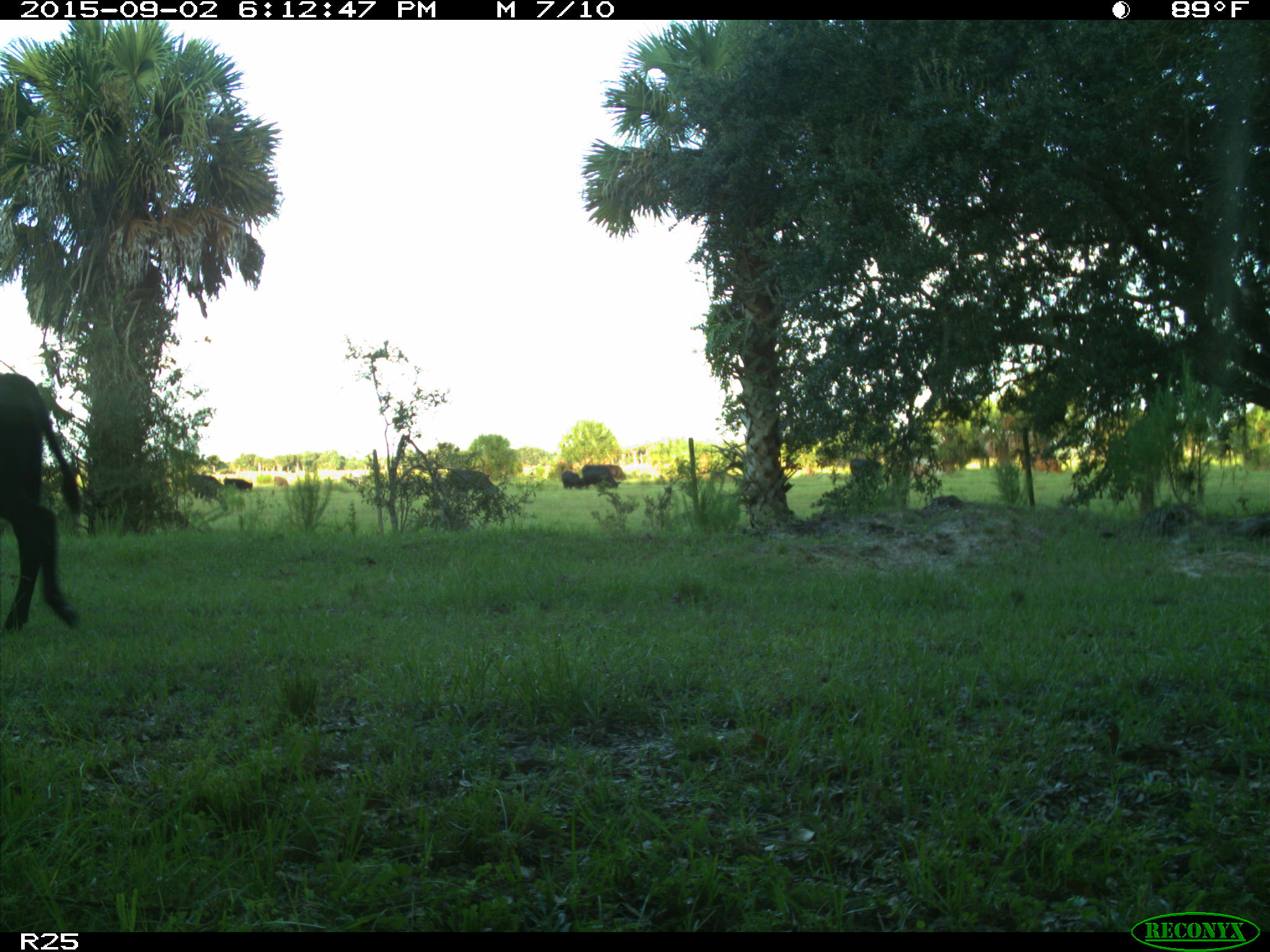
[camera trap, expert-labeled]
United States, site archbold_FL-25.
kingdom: Animalia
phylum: Chordata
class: Mammalia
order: Artiodactyla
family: Bovidae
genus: Bos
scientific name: Bos taurus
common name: domestic cow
Bos taurus (domestic cow).